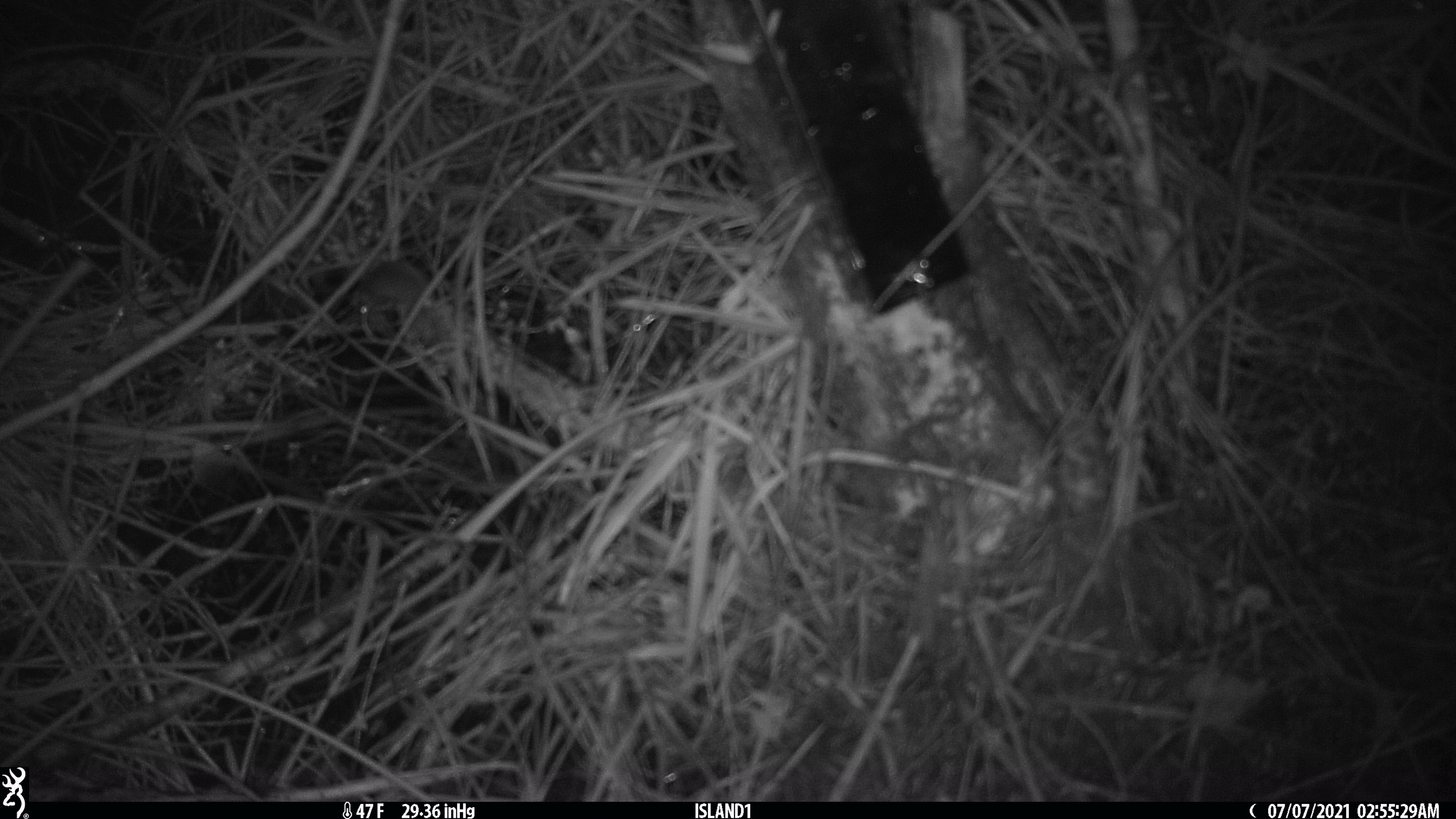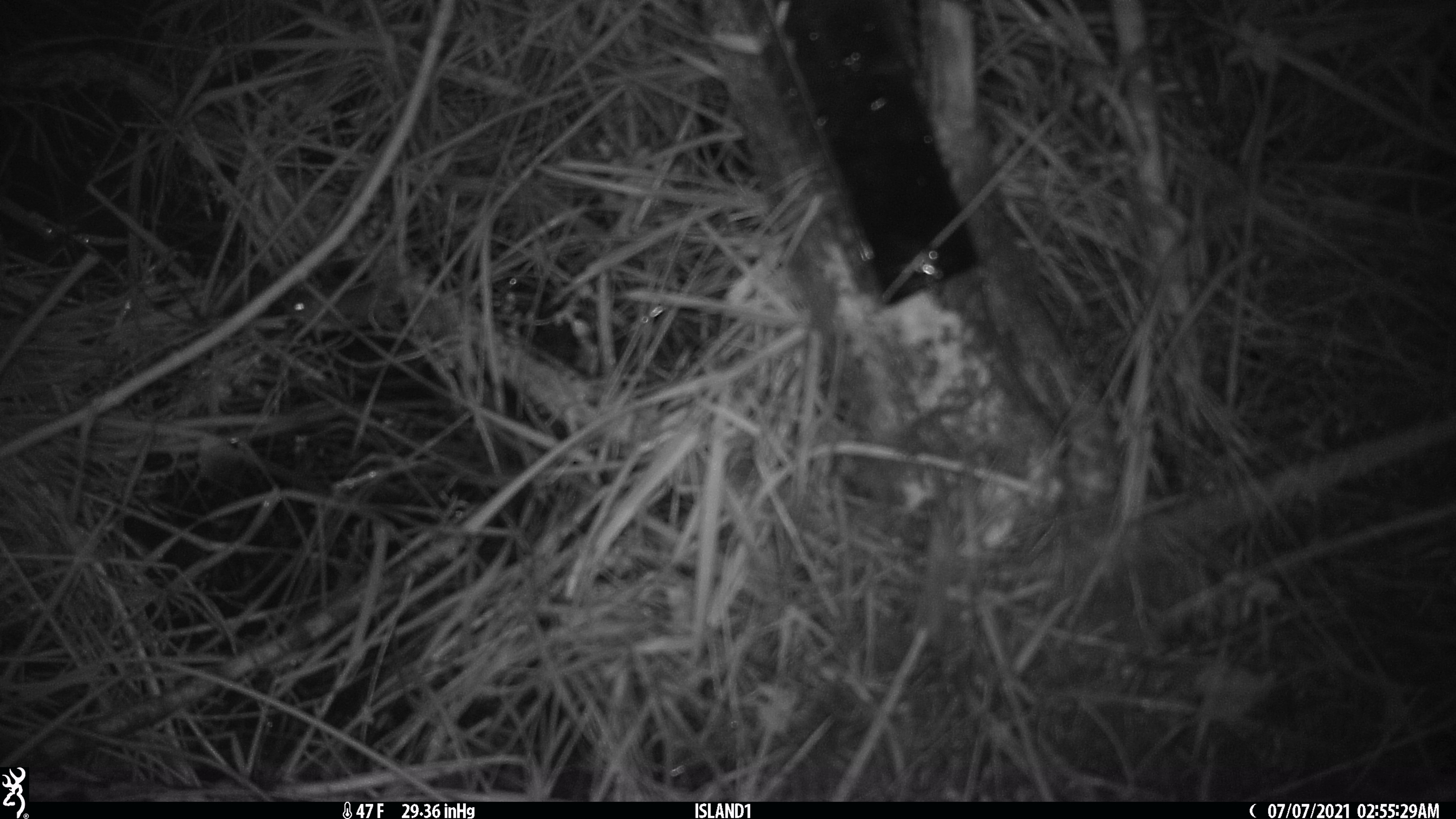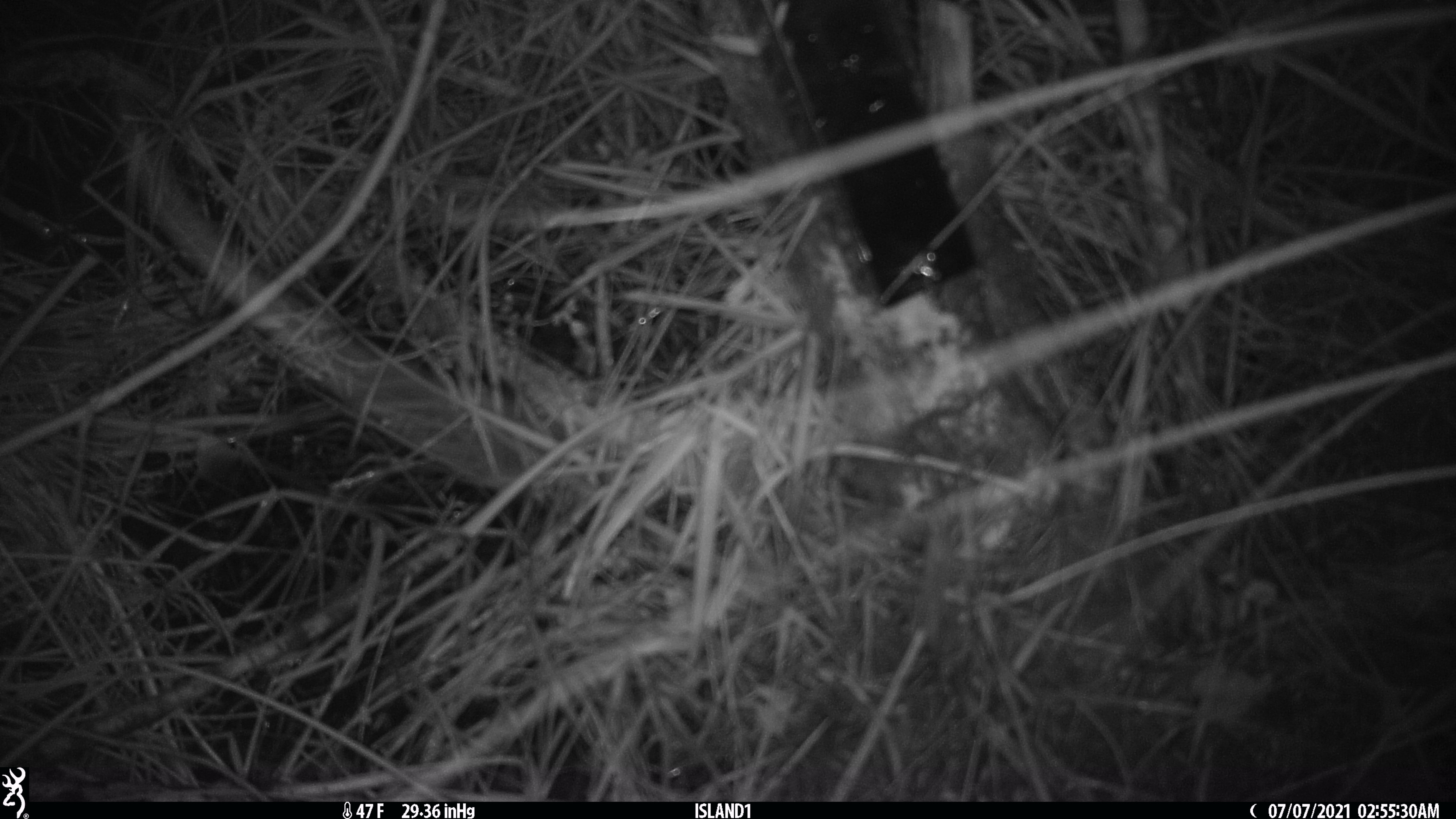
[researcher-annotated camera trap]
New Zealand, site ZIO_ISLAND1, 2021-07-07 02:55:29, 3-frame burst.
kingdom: Animalia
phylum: Chordata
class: Mammalia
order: Rodentia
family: Muridae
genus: Mus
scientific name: Mus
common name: mouse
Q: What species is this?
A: Mouse (Mus).